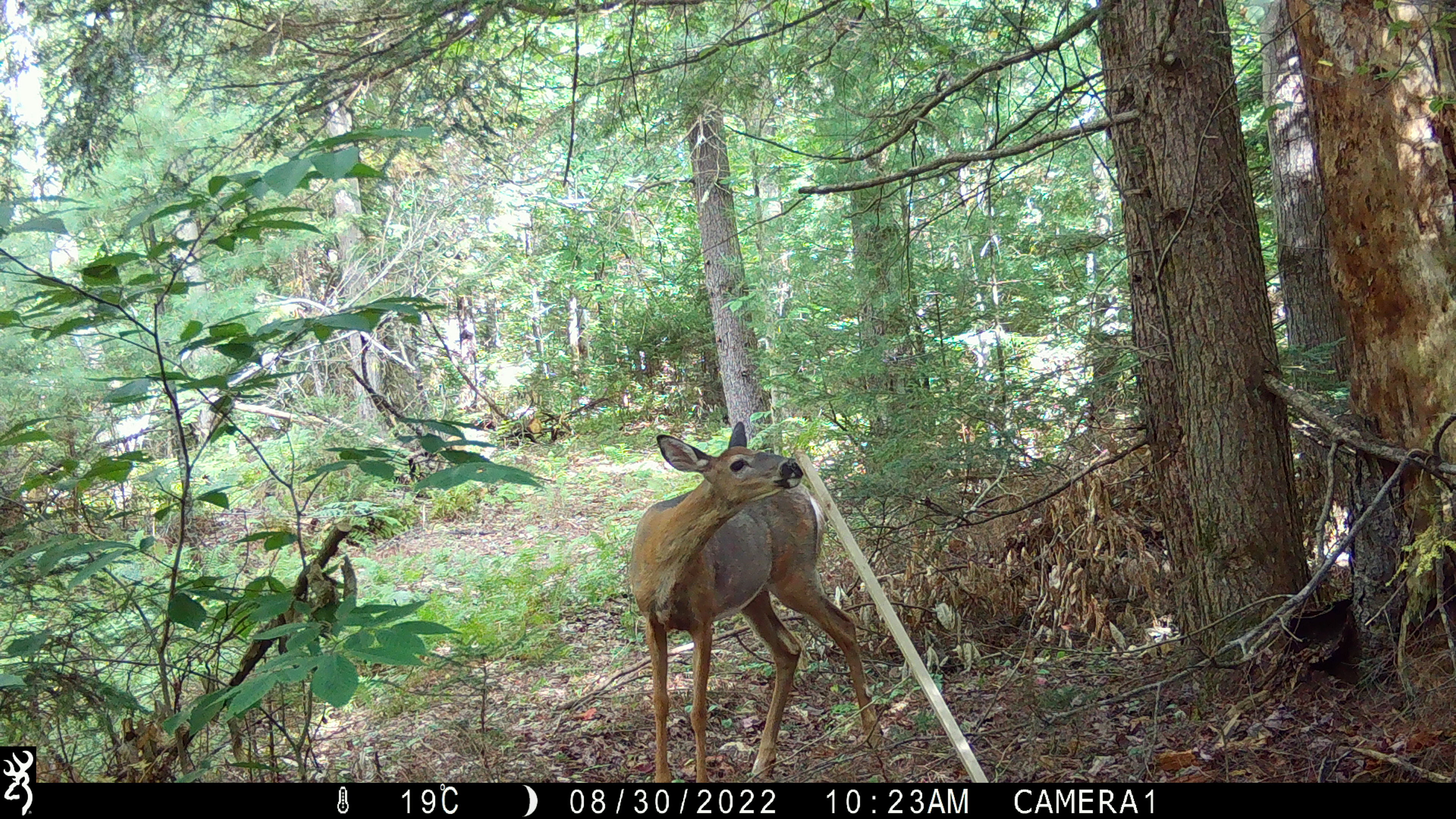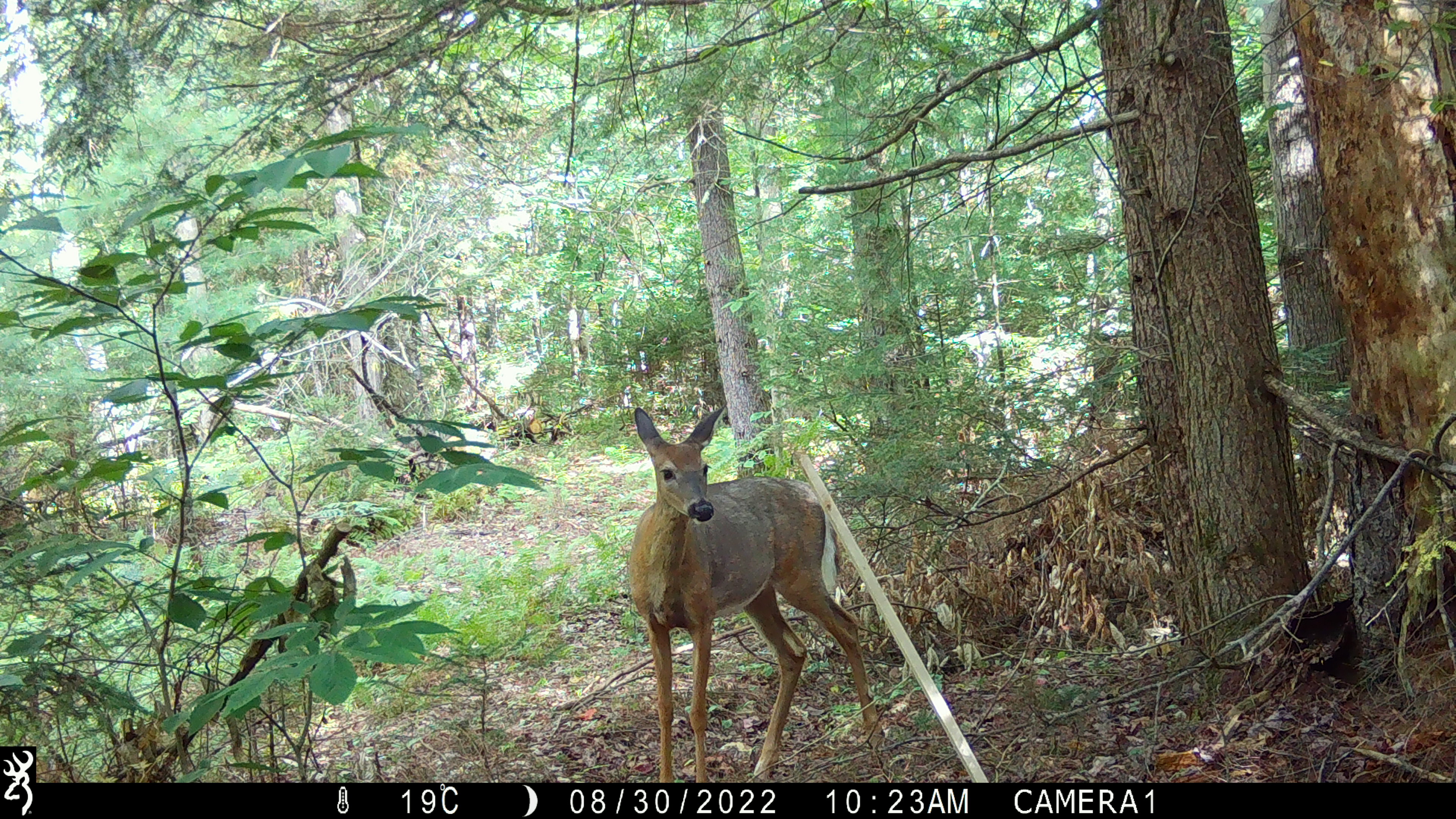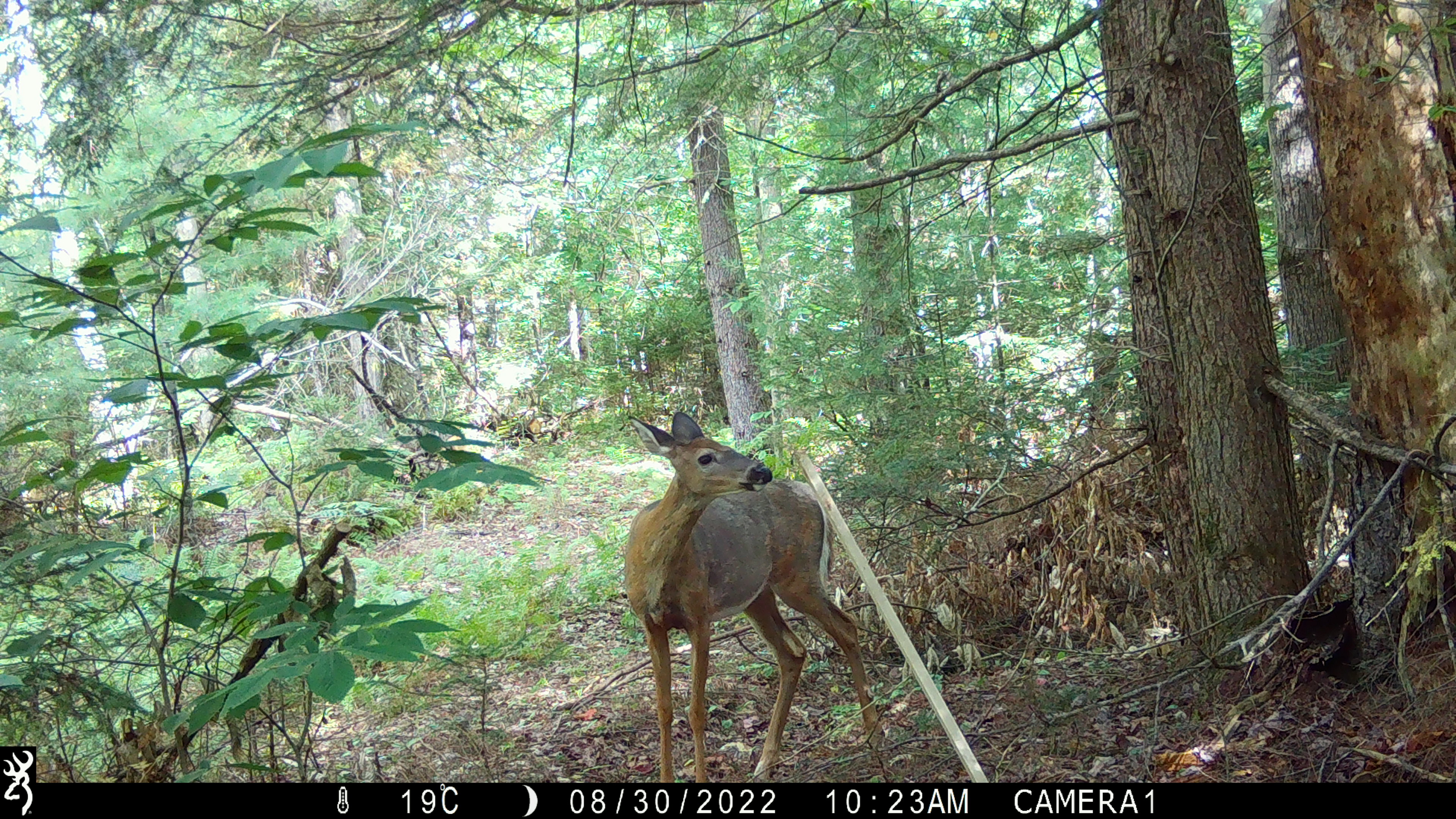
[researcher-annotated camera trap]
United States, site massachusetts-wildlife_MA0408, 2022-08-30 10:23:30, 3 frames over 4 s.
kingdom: Animalia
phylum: Chordata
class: Mammalia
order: Artiodactyla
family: Cervidae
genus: Odocoileus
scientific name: Odocoileus virginianus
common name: white-tailed deer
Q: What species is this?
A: White-tailed deer (Odocoileus virginianus).